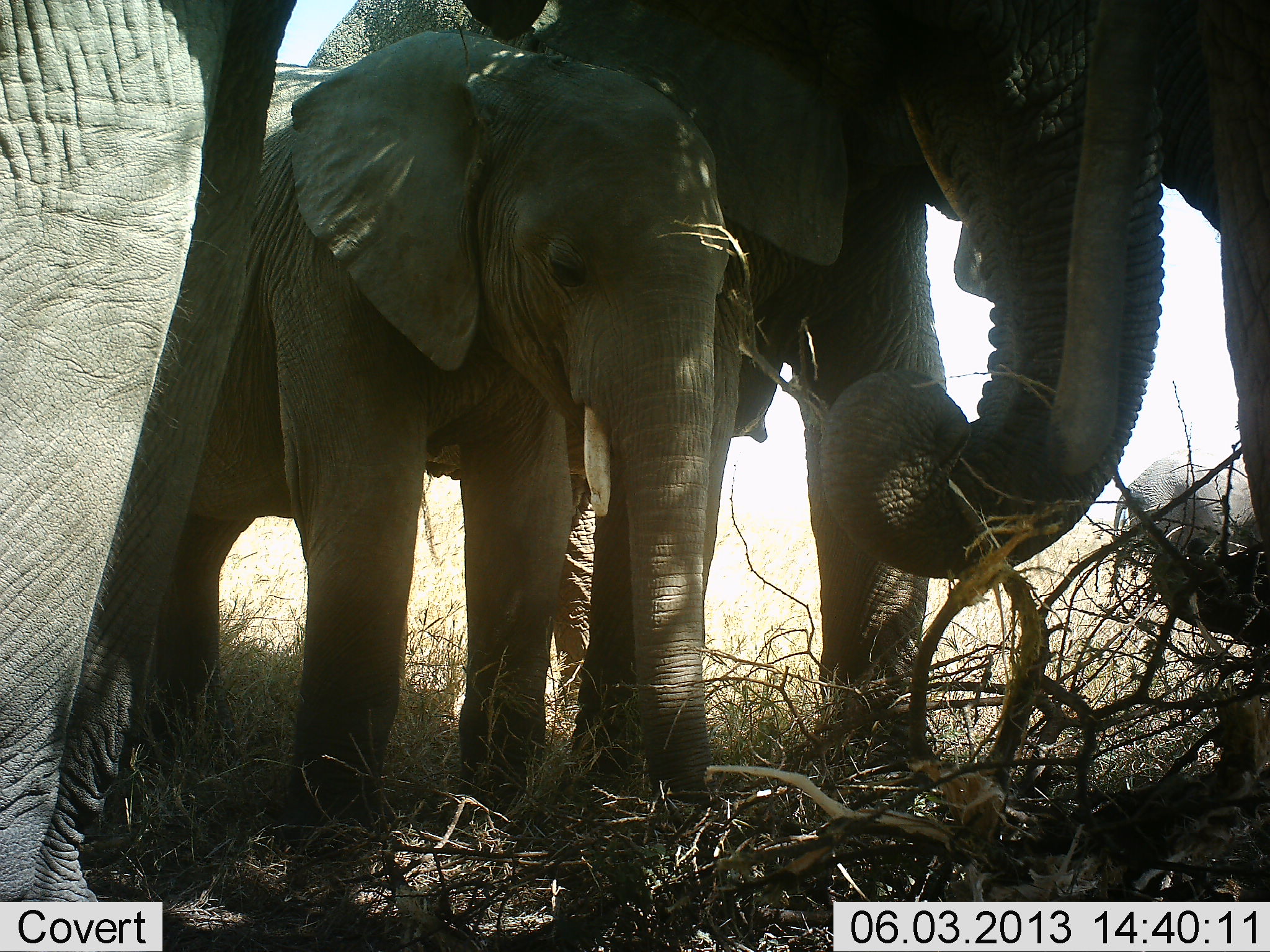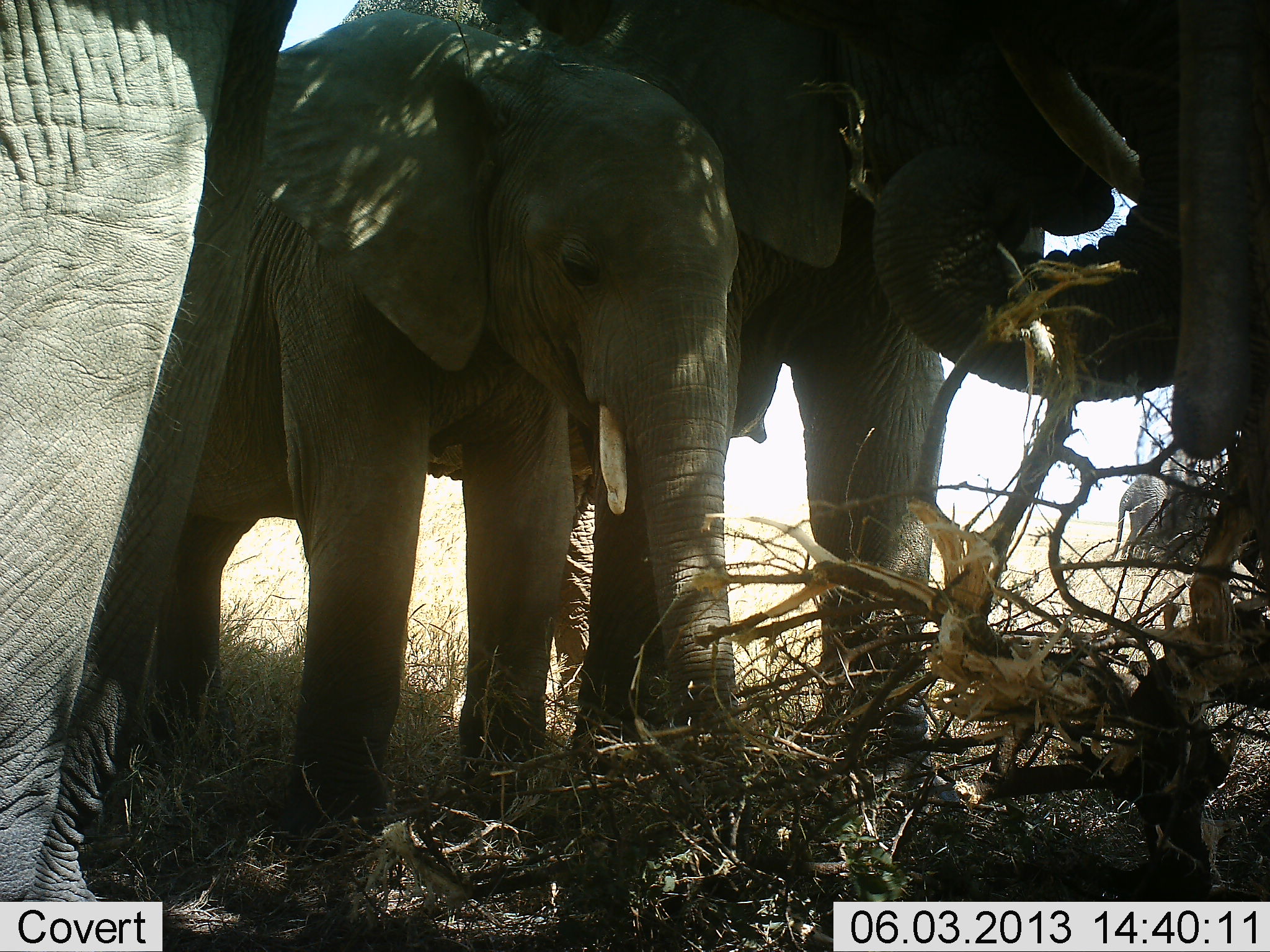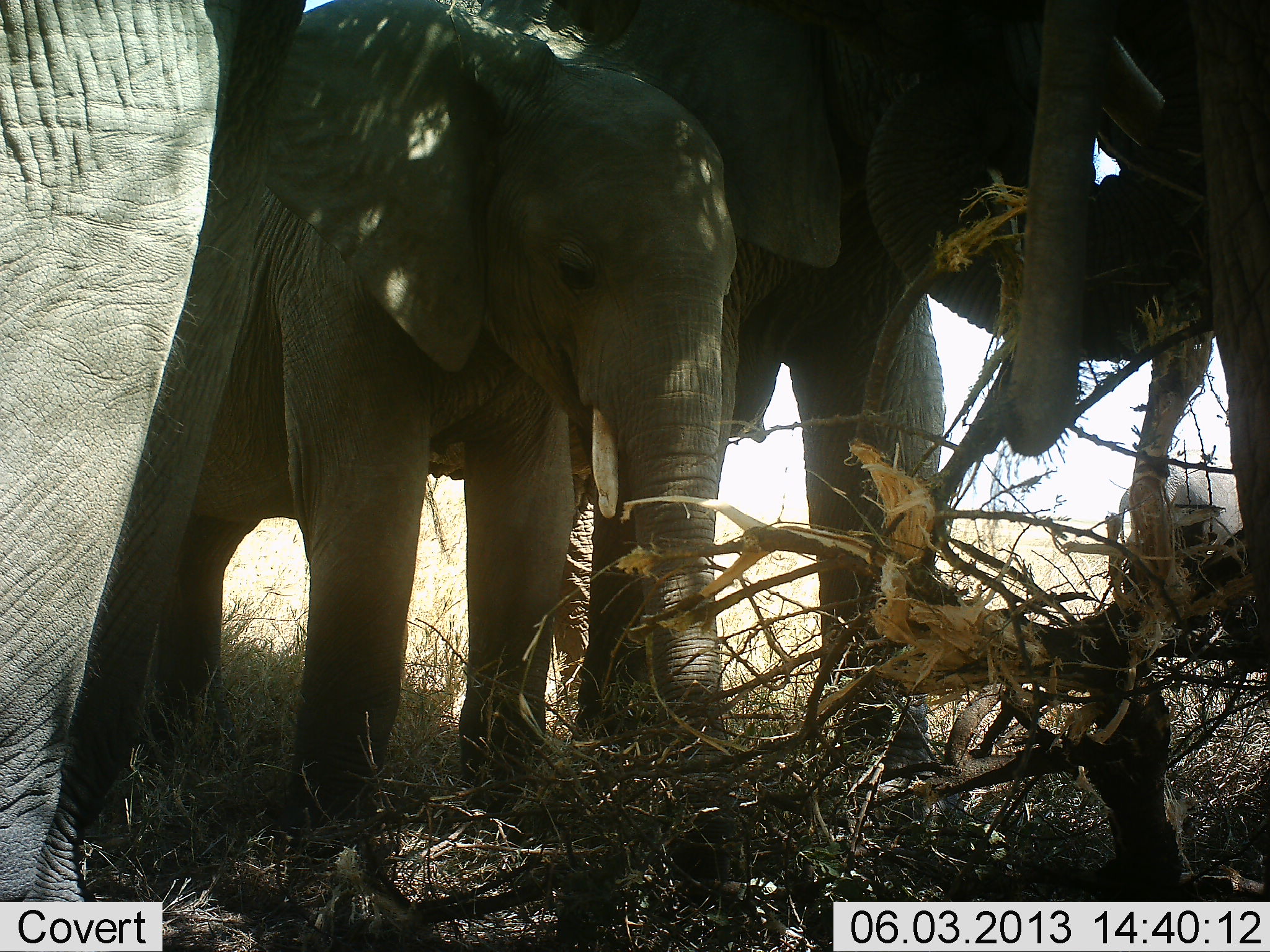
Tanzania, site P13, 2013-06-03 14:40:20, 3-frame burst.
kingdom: Animalia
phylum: Chordata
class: Mammalia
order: Proboscidea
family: Elephantidae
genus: Loxodonta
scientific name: Loxodonta africana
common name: african bush elephant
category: elephant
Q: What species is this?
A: Elephant (african bush elephant) (Loxodonta africana).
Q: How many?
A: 4.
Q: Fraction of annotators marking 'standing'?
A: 75%.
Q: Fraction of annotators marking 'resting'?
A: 0%.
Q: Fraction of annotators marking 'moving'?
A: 0%.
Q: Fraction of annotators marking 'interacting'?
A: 8%.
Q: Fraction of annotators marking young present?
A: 58%.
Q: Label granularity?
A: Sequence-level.